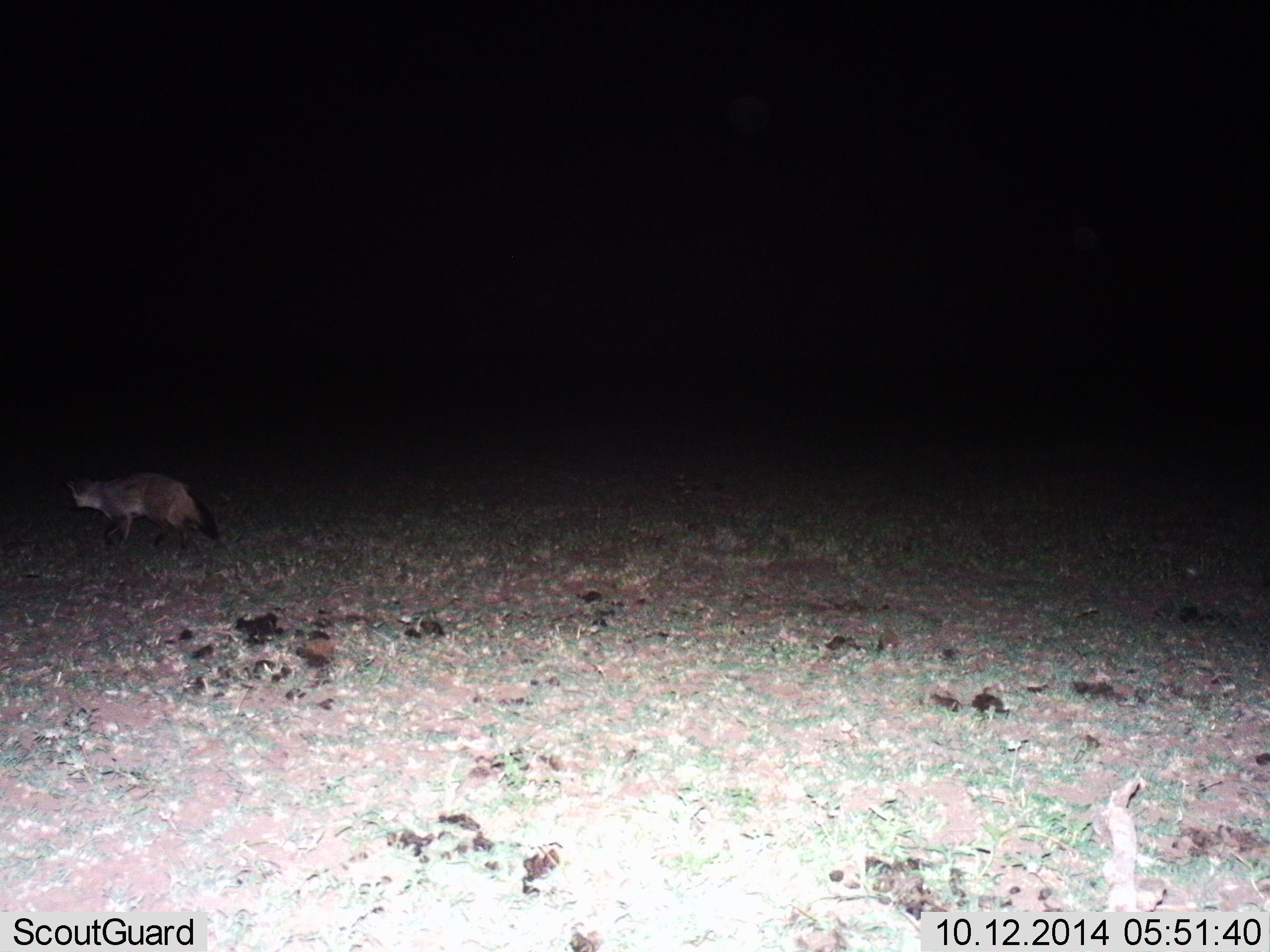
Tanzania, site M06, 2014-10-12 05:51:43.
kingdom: Animalia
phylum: Chordata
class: Mammalia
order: Carnivora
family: Canidae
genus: Otocyon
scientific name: Otocyon megalotis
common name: bat-eared fox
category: batearedfox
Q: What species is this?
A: Batearedfox (bat-eared fox) (Otocyon megalotis).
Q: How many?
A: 1.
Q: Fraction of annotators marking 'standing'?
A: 10%.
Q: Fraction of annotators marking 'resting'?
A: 0%.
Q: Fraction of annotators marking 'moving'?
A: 90%.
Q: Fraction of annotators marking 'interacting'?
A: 0%.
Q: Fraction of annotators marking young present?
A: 0%.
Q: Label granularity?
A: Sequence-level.